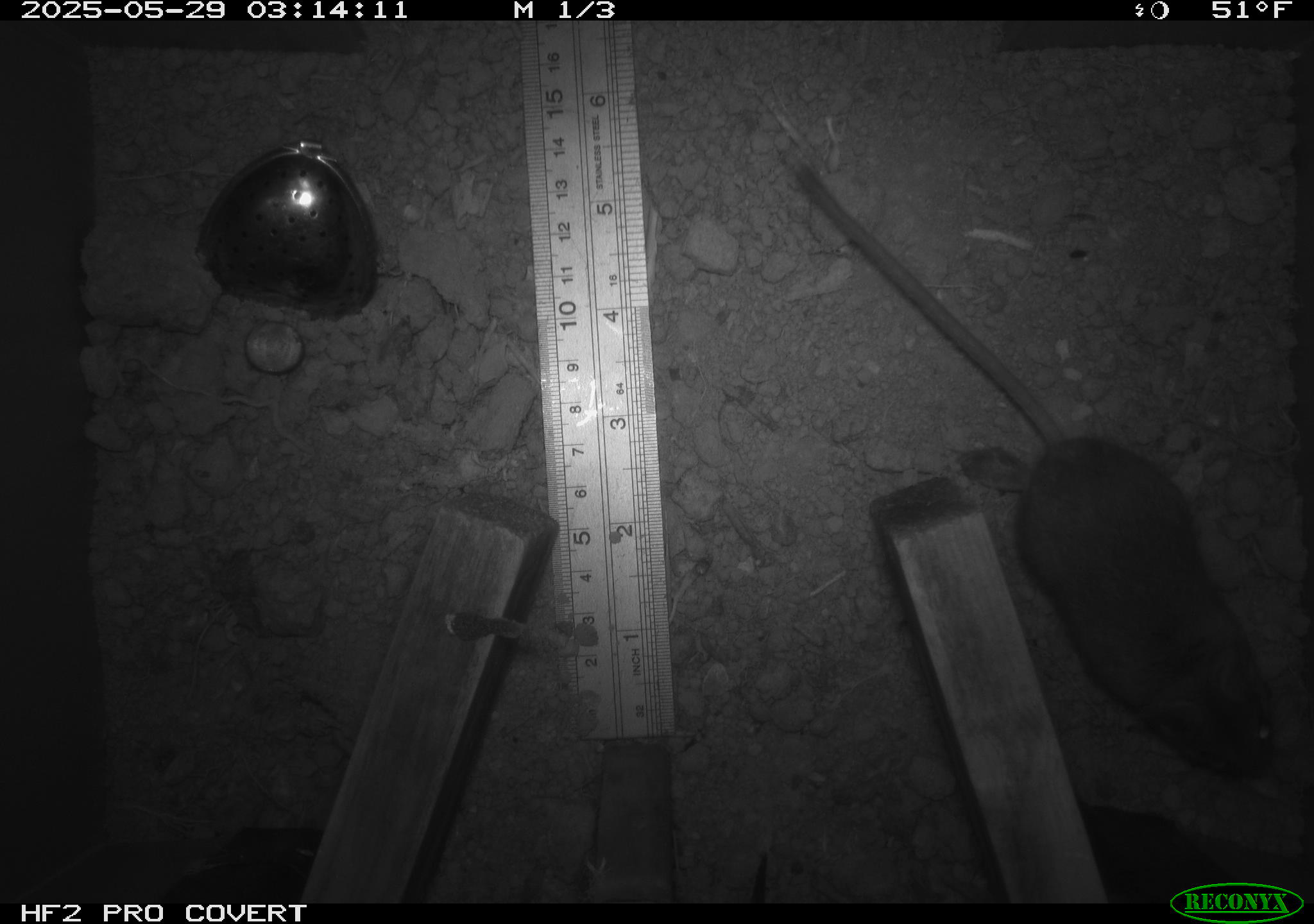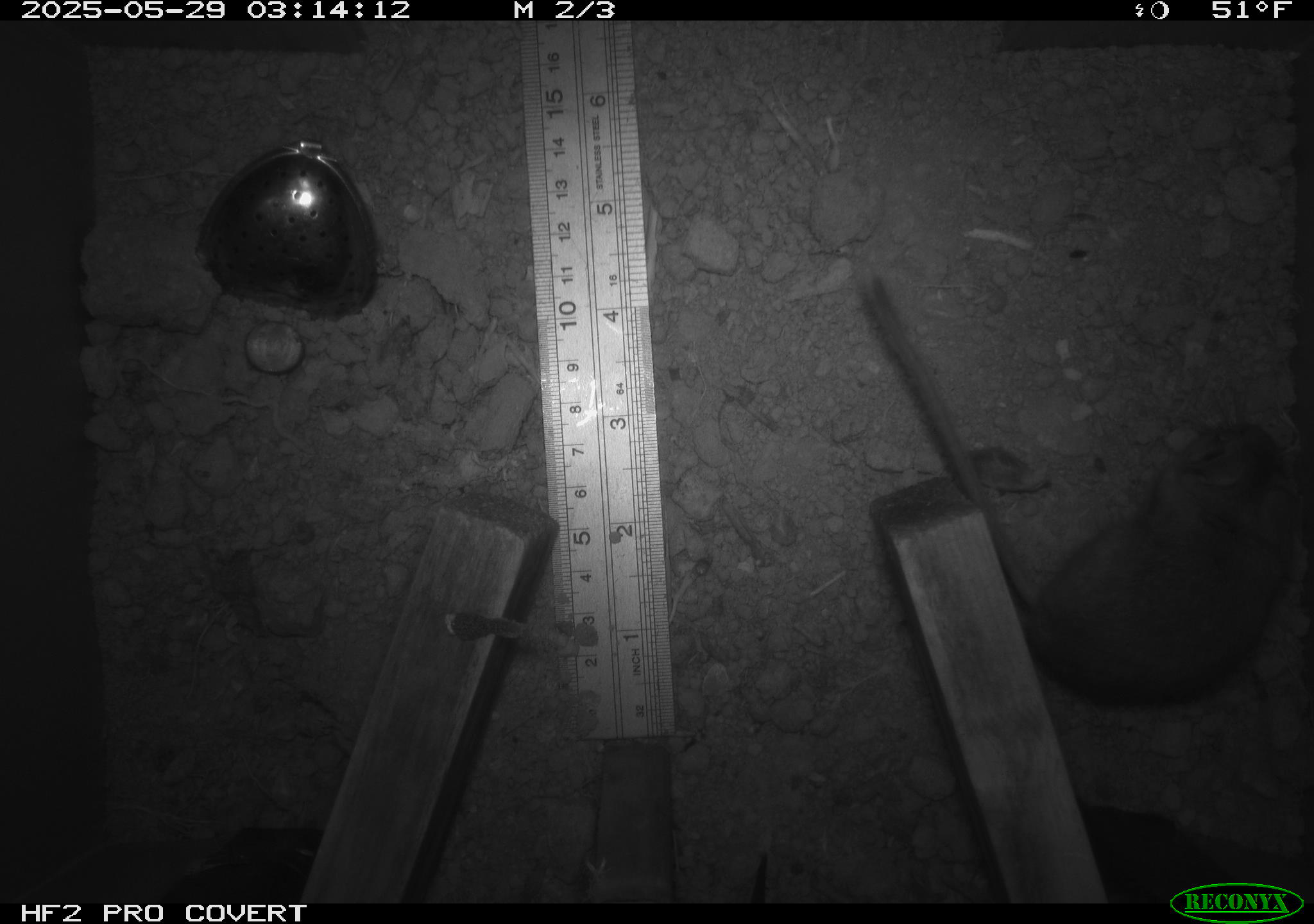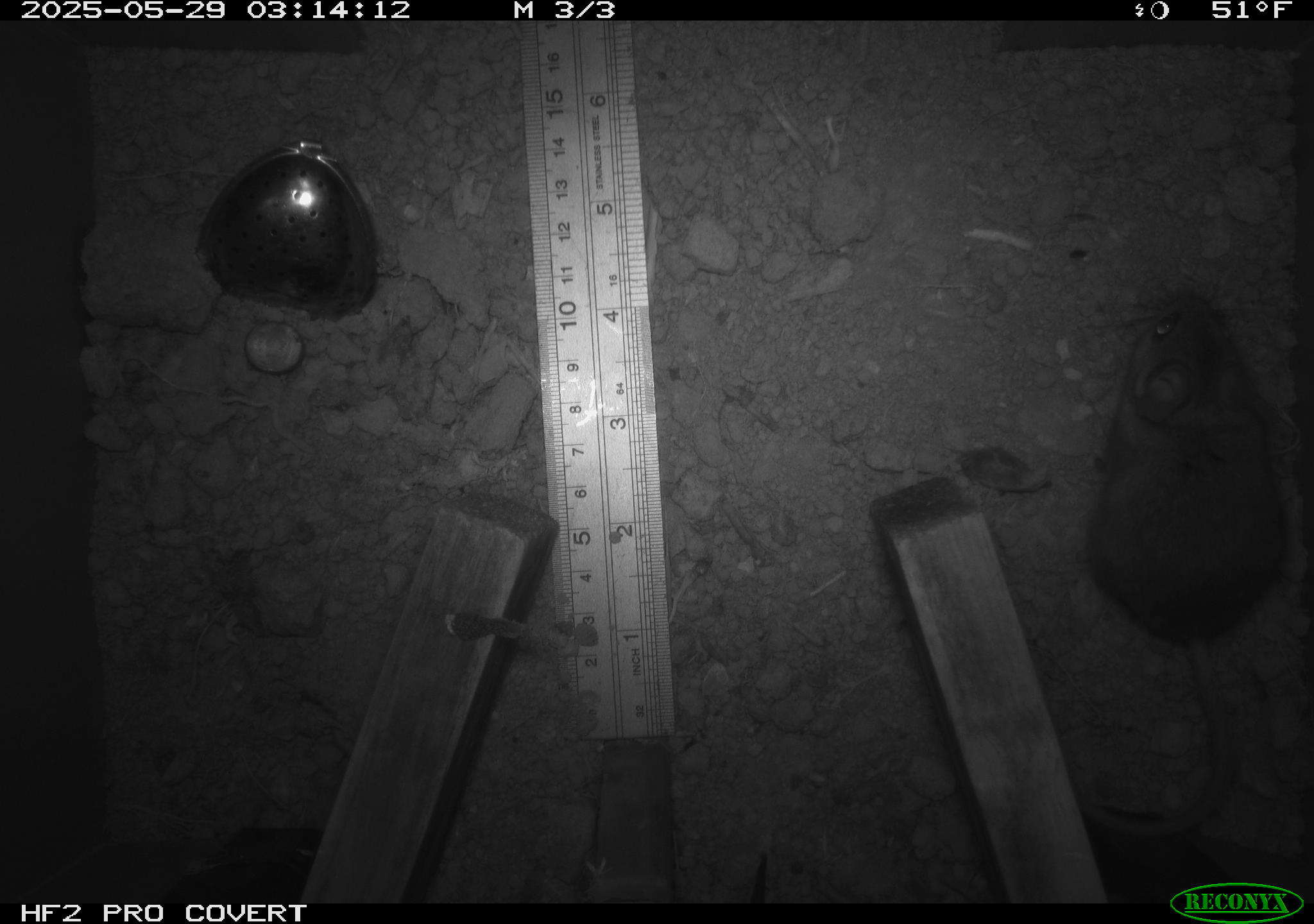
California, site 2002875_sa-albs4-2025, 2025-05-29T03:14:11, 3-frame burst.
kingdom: Animalia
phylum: Chordata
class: Mammalia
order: Rodentia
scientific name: Rodentia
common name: mouse species